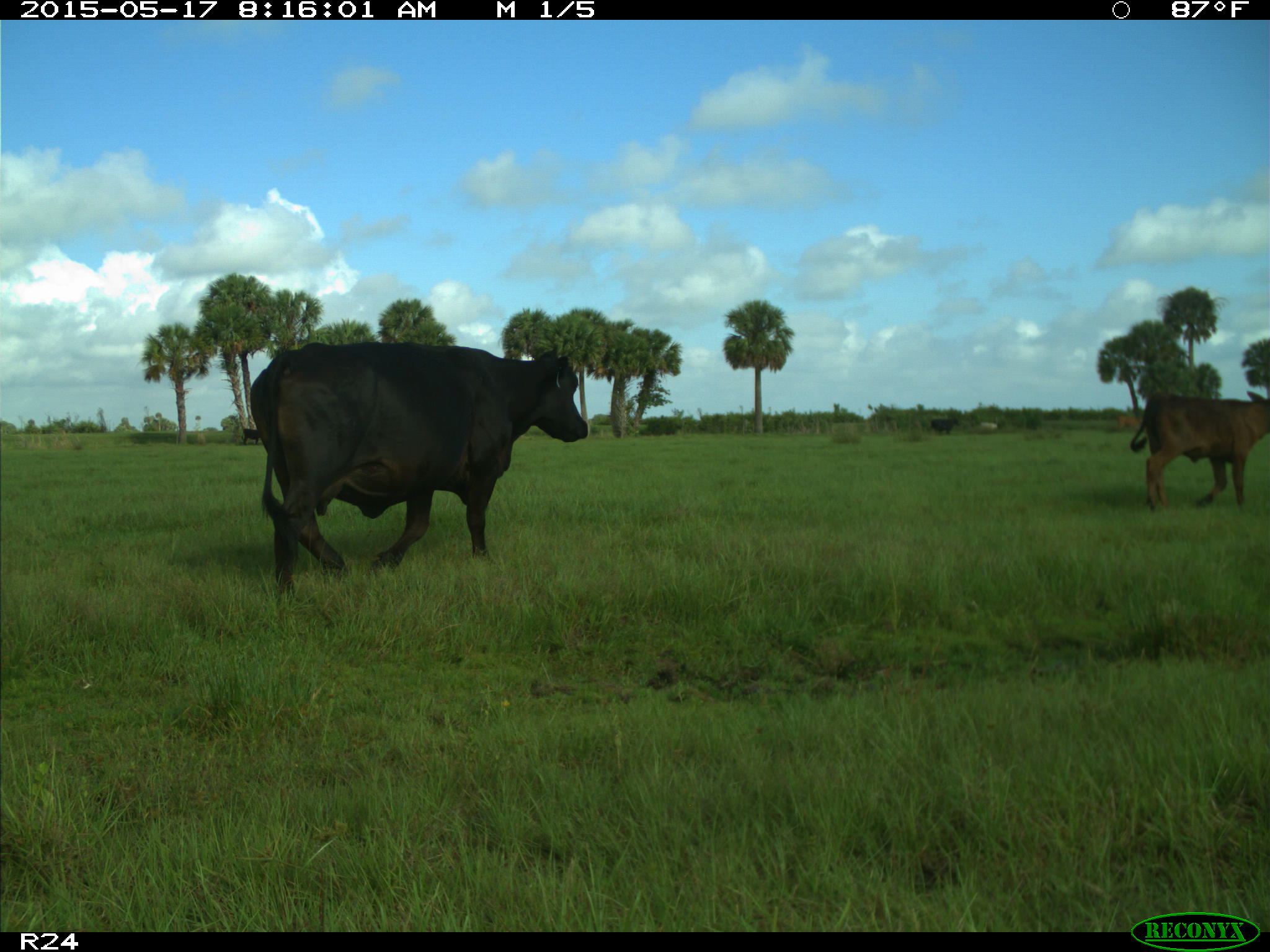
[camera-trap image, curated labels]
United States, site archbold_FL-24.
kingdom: Animalia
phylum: Chordata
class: Mammalia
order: Artiodactyla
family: Bovidae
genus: Bos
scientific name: Bos taurus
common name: domestic cow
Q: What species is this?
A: Bos taurus (domestic cow).